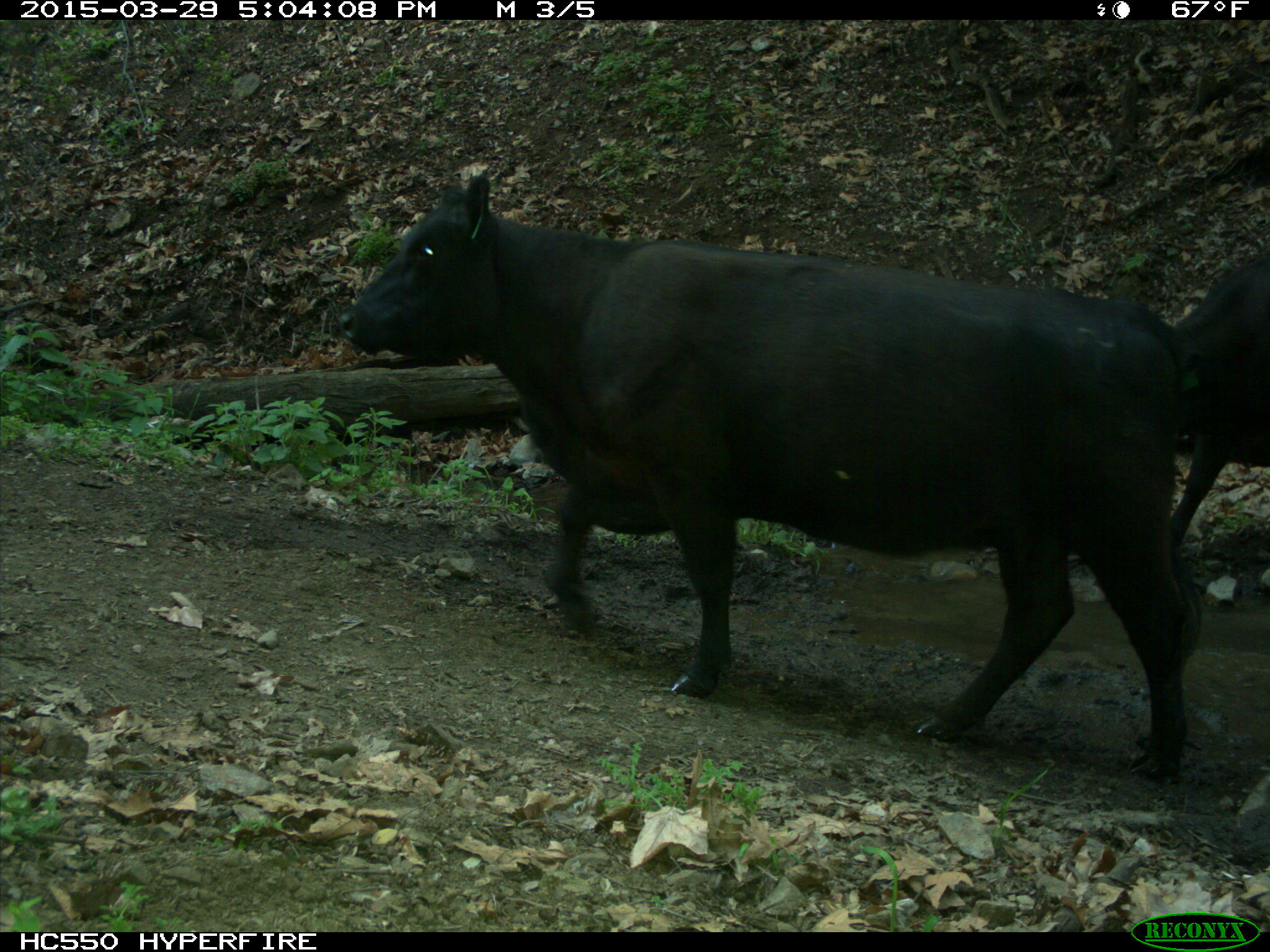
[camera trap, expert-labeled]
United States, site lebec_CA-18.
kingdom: Animalia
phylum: Chordata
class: Mammalia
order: Artiodactyla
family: Bovidae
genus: Bos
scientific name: Bos taurus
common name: domestic cow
Bos taurus (domestic cow).